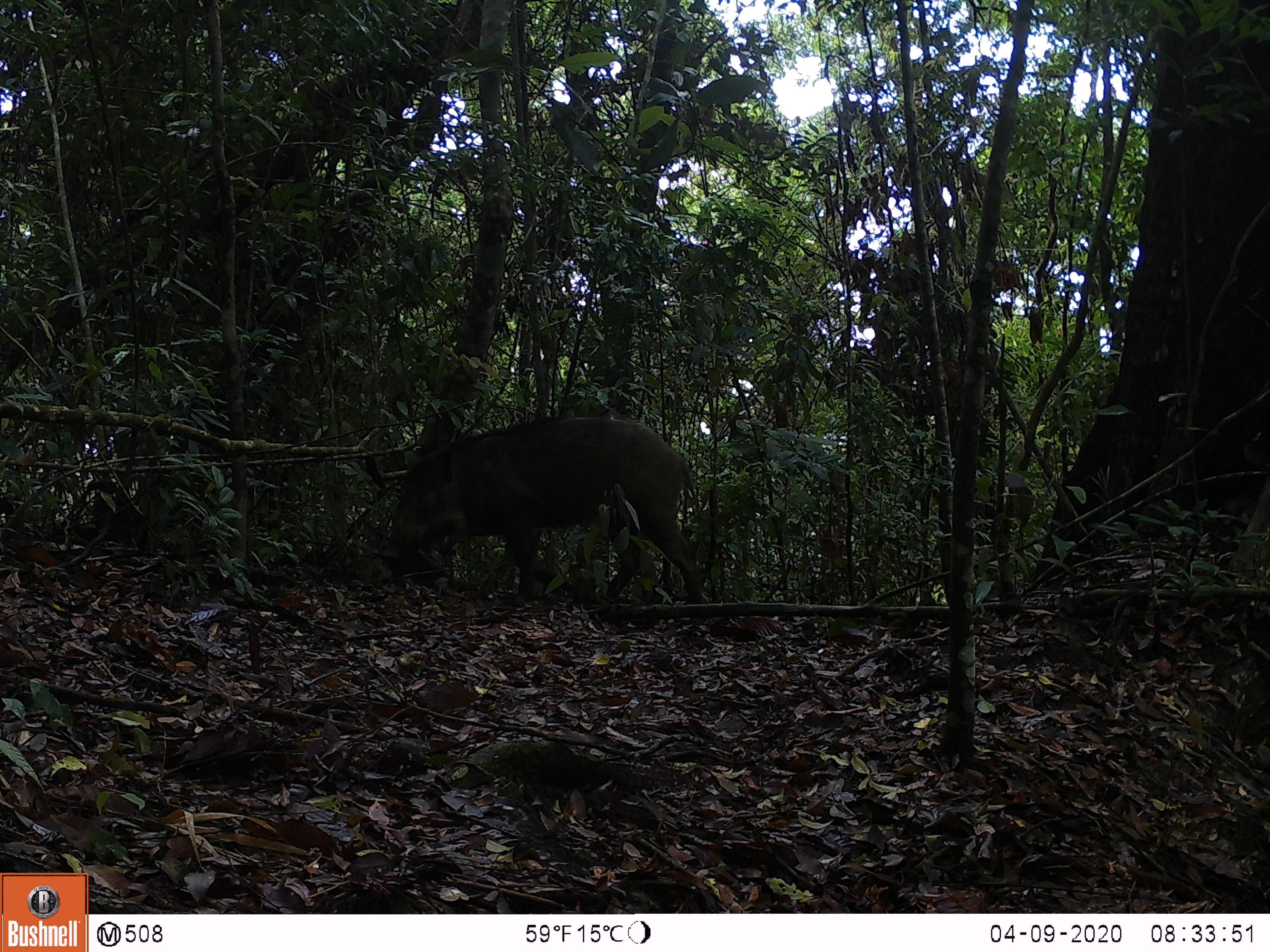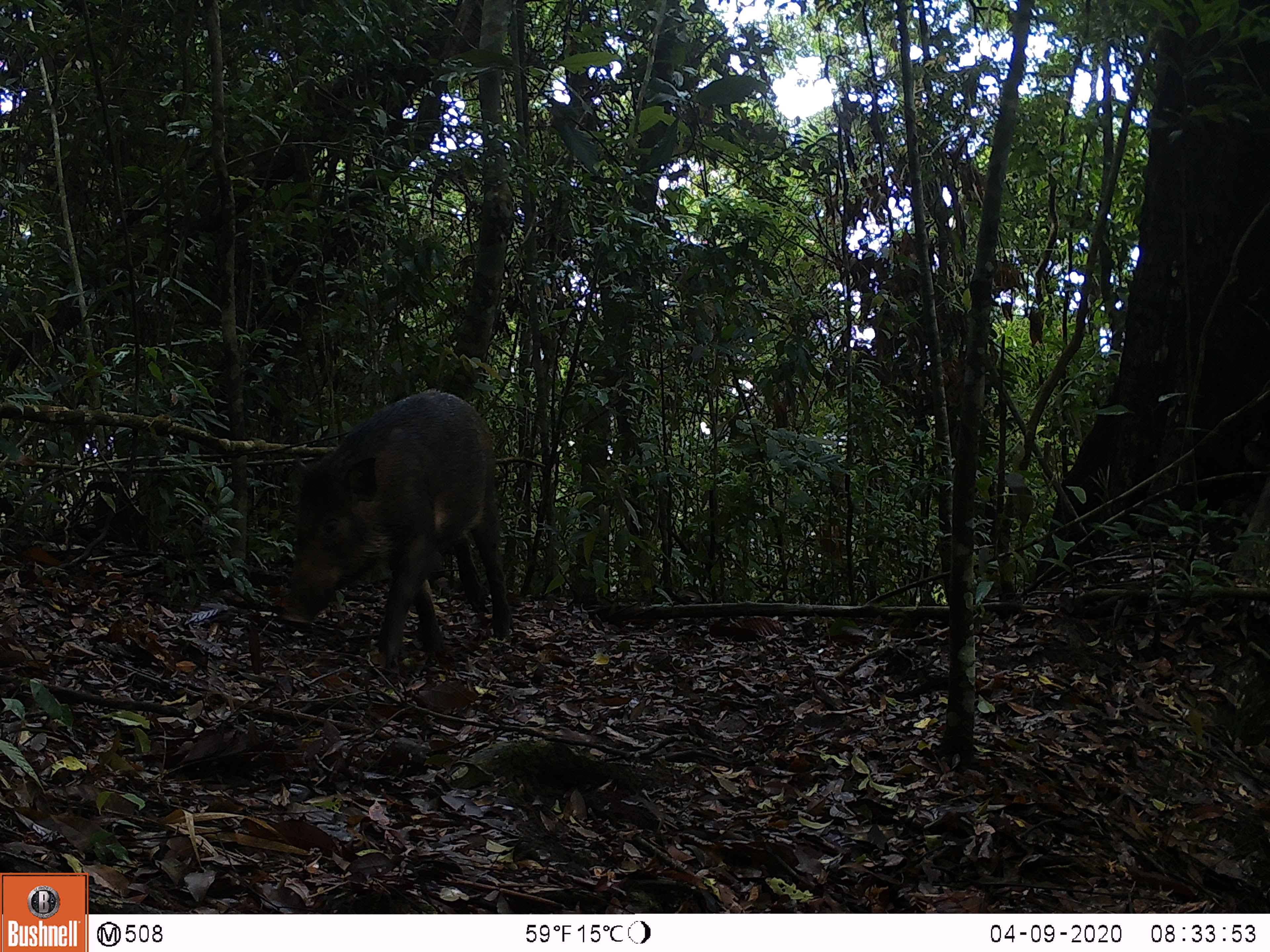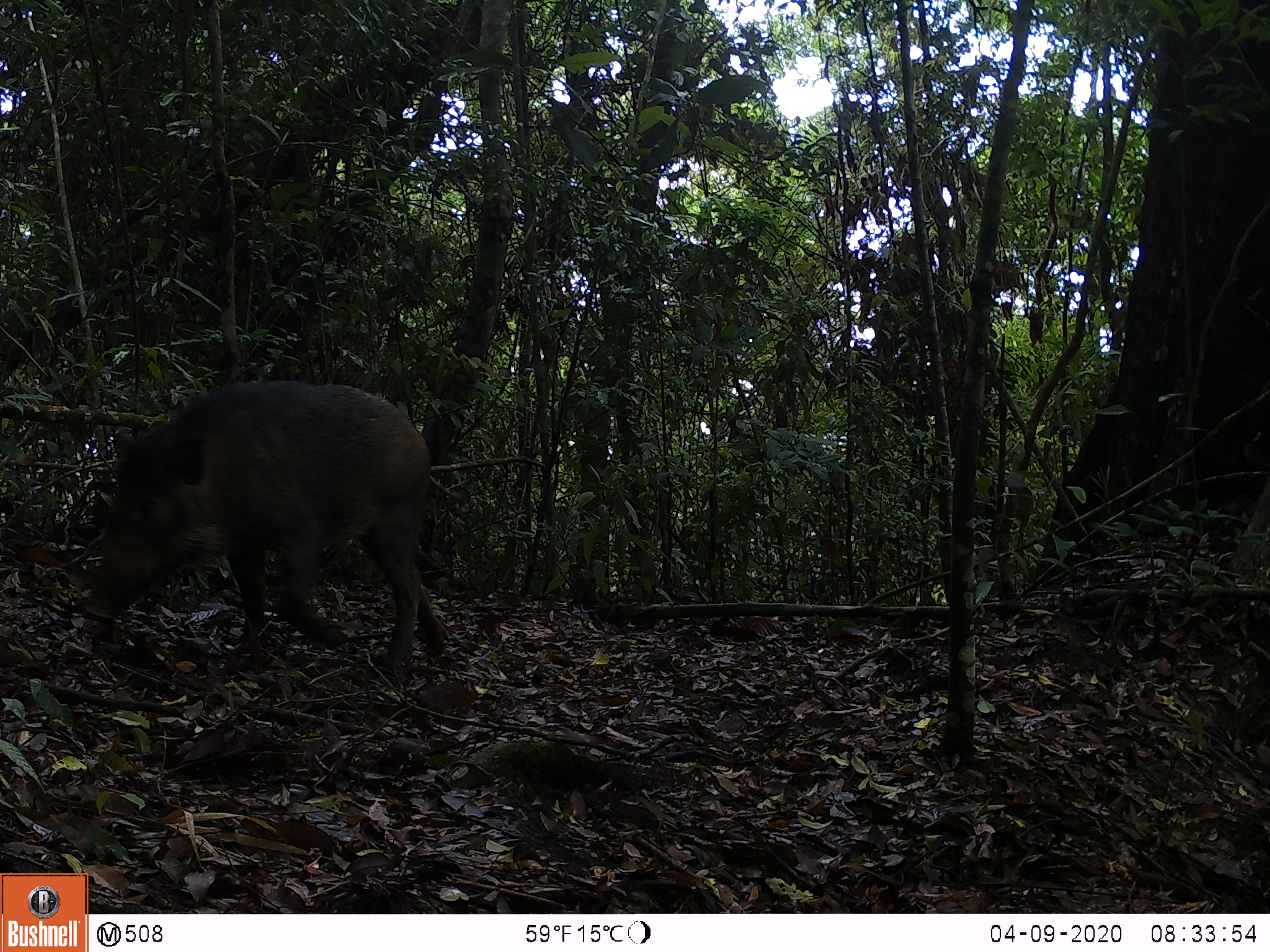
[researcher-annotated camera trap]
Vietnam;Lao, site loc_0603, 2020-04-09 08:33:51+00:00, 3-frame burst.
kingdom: Animalia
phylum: Chordata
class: Mammalia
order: Artiodactyla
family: Suidae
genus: Sus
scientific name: Sus scrofa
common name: eurasian wild pig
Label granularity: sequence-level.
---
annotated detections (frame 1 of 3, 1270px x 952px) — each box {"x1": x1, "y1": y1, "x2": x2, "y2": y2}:
eurasian wild pig: {"x1": 379, "y1": 416, "x2": 706, "y2": 624}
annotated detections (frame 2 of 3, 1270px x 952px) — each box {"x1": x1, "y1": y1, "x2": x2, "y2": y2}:
eurasian wild pig: {"x1": 282, "y1": 388, "x2": 515, "y2": 663}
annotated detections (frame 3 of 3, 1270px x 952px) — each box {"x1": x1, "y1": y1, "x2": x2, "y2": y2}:
eurasian wild pig: {"x1": 81, "y1": 376, "x2": 448, "y2": 660}